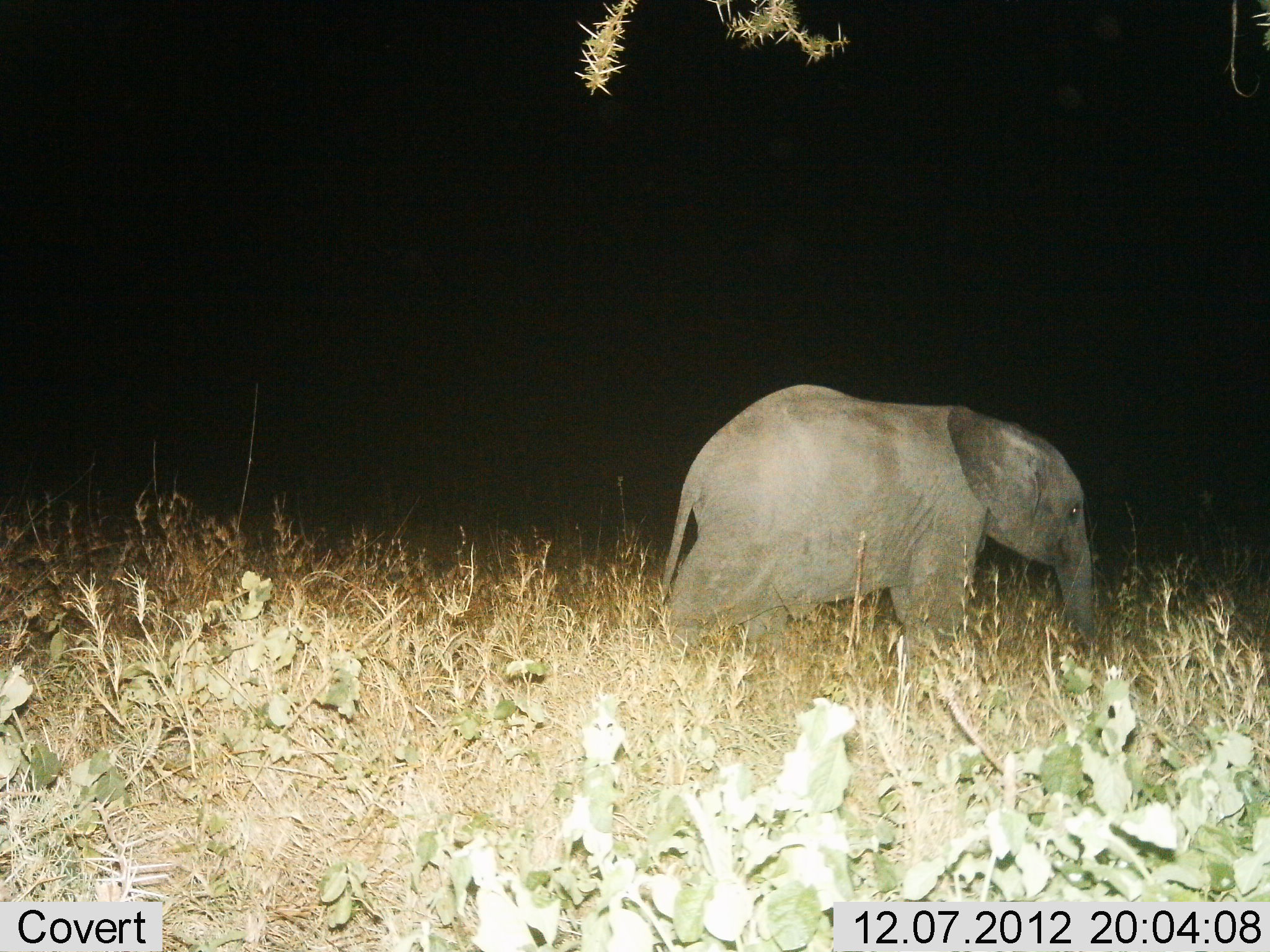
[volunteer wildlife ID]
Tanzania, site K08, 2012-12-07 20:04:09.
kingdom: Animalia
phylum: Chordata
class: Mammalia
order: Proboscidea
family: Elephantidae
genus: Loxodonta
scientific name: Loxodonta africana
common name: african bush elephant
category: elephant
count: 1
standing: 20%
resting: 0%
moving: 80%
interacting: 0%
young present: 50%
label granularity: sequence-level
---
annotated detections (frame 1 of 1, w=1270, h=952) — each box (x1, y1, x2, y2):
animal: (647, 381, 1102, 663)